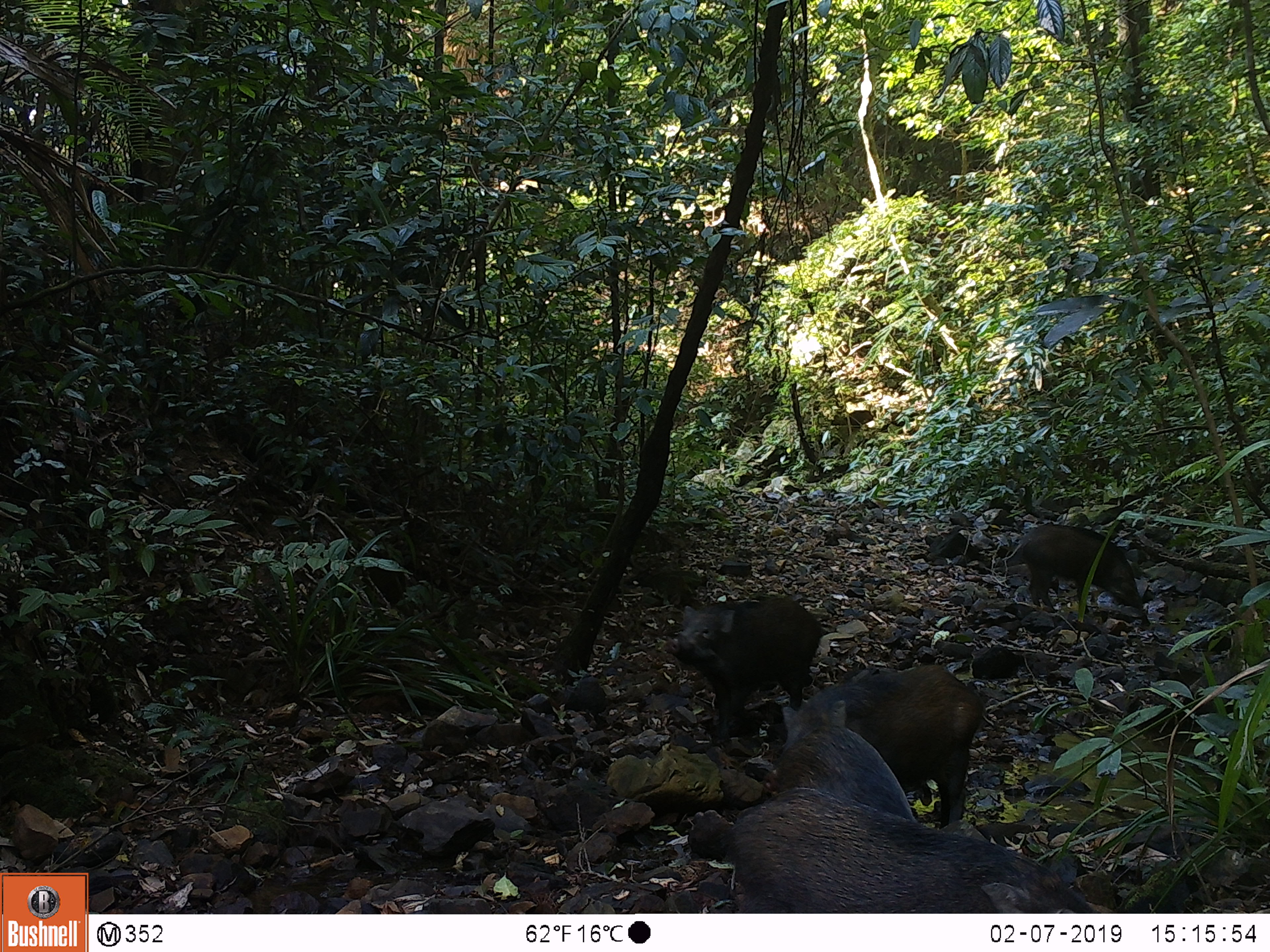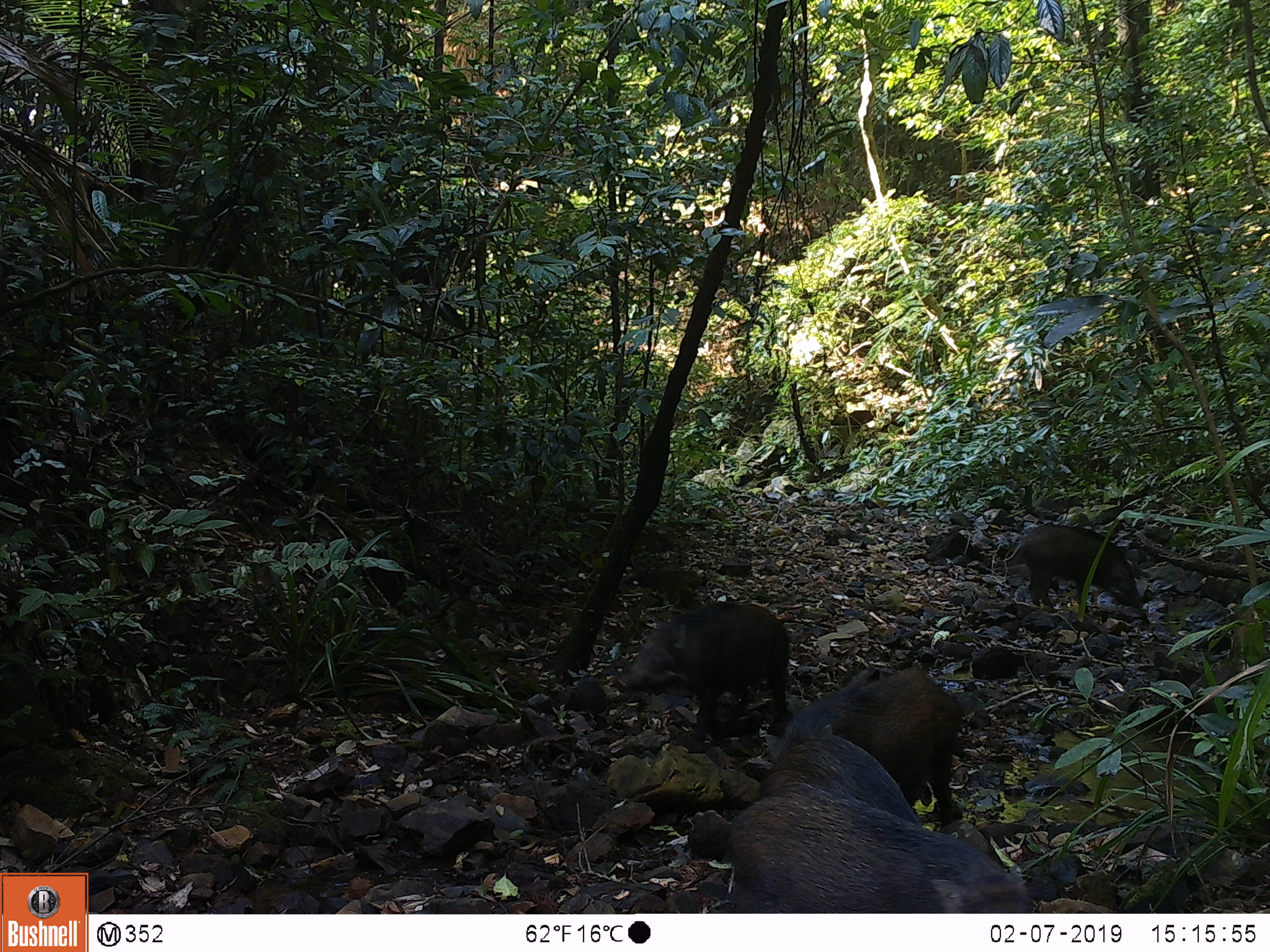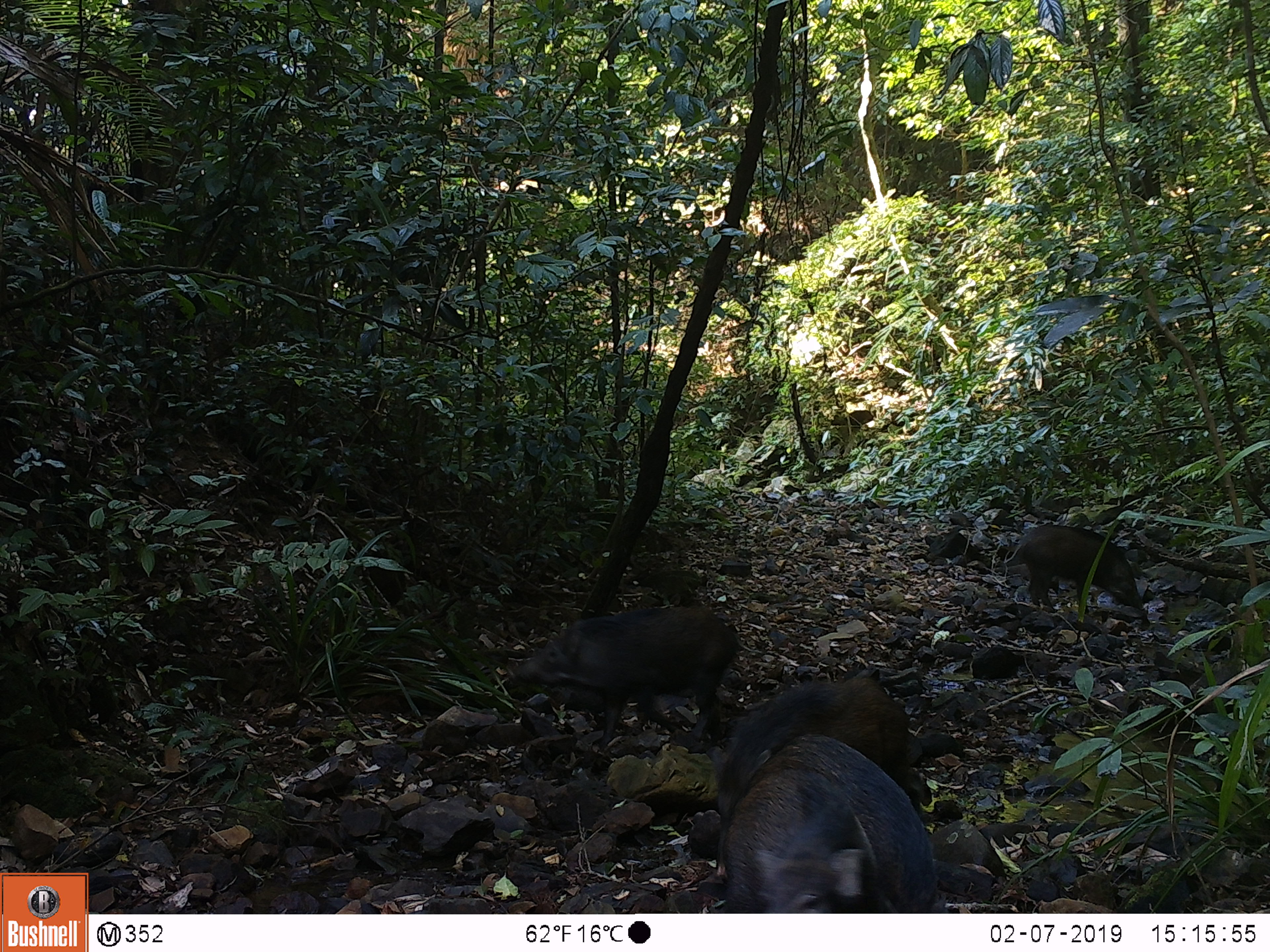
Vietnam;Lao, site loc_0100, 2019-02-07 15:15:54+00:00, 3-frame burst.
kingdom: Animalia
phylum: Chordata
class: Mammalia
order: Artiodactyla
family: Suidae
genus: Sus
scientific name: Sus scrofa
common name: eurasian wild pig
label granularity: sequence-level